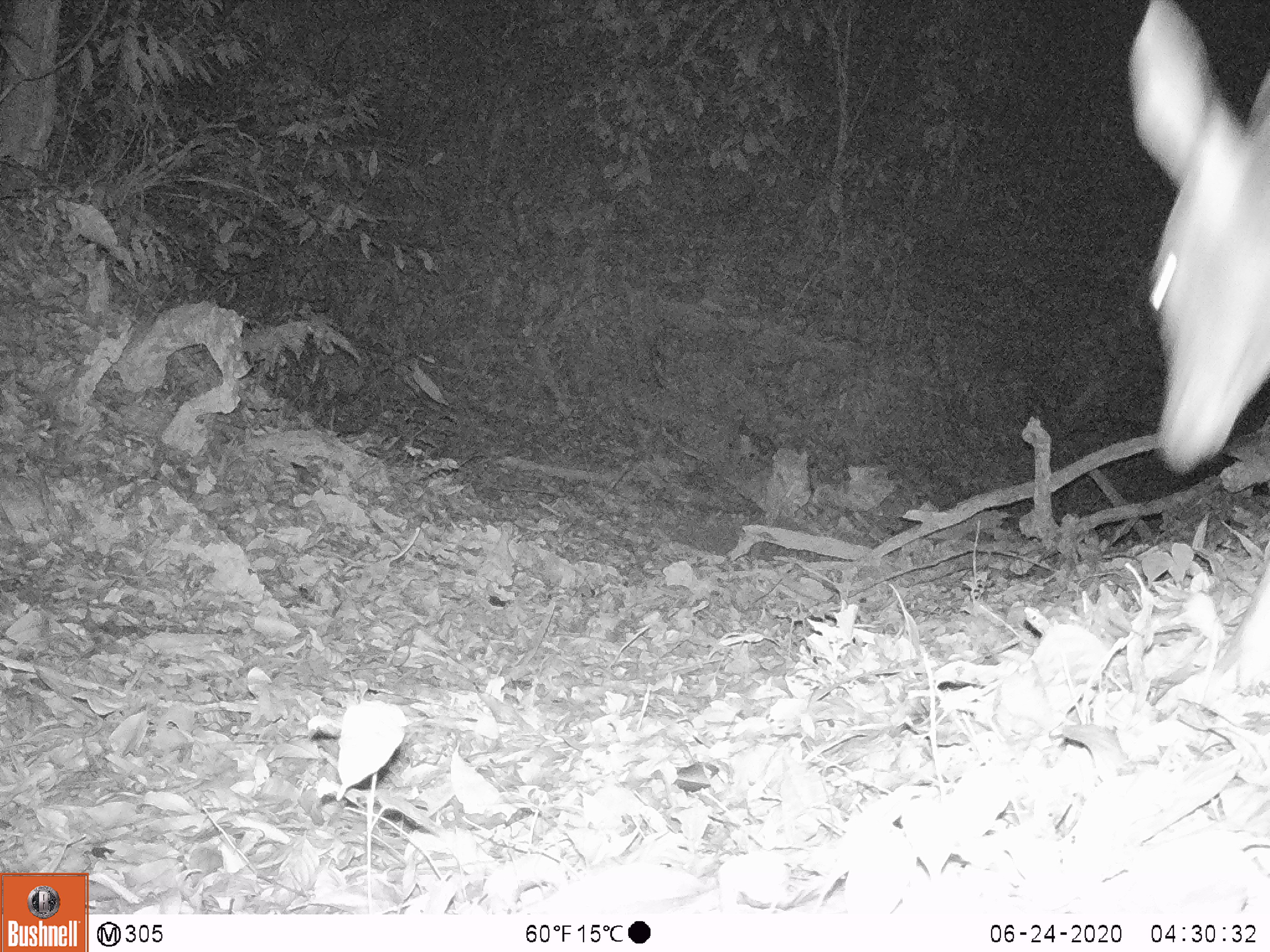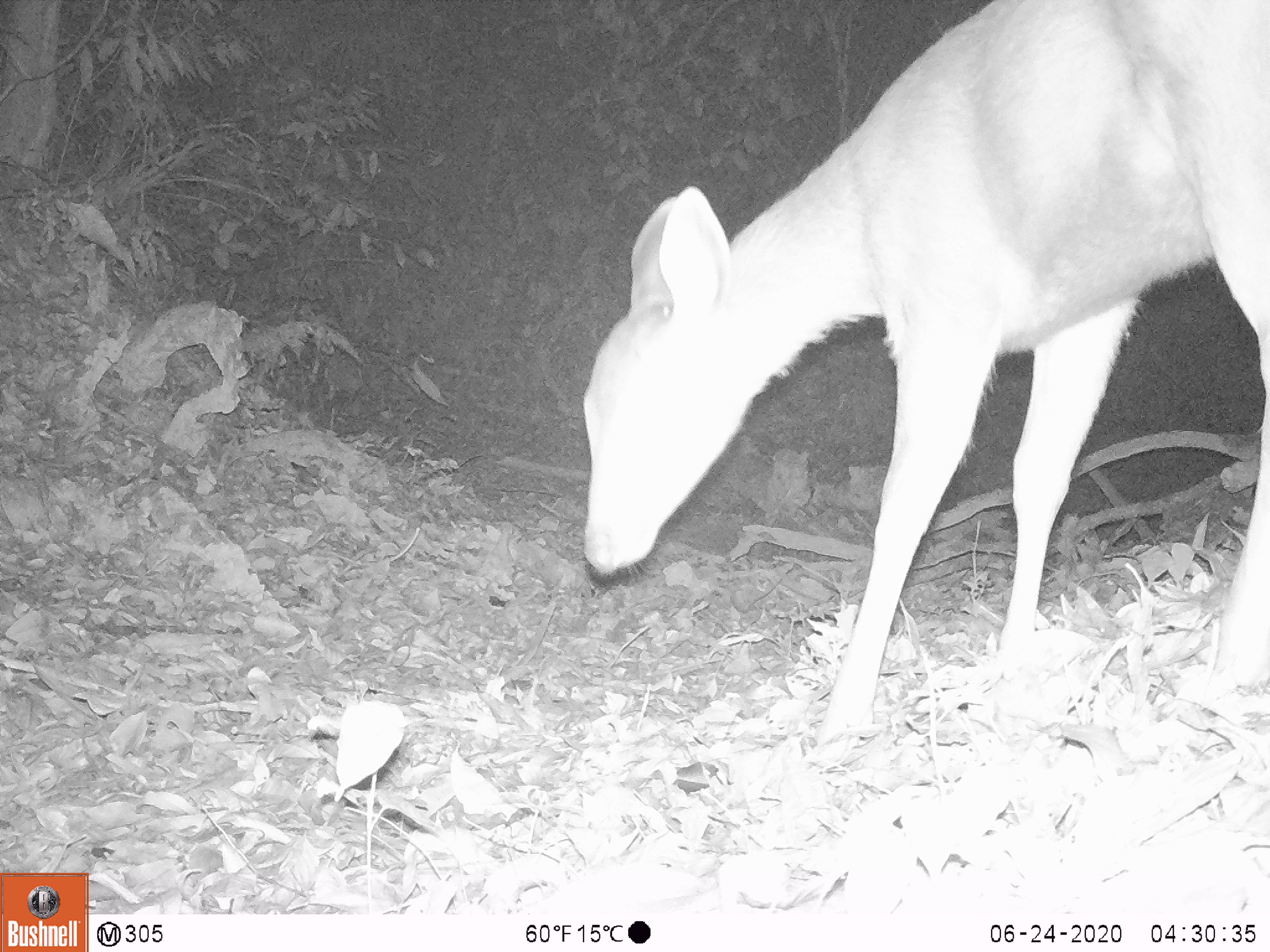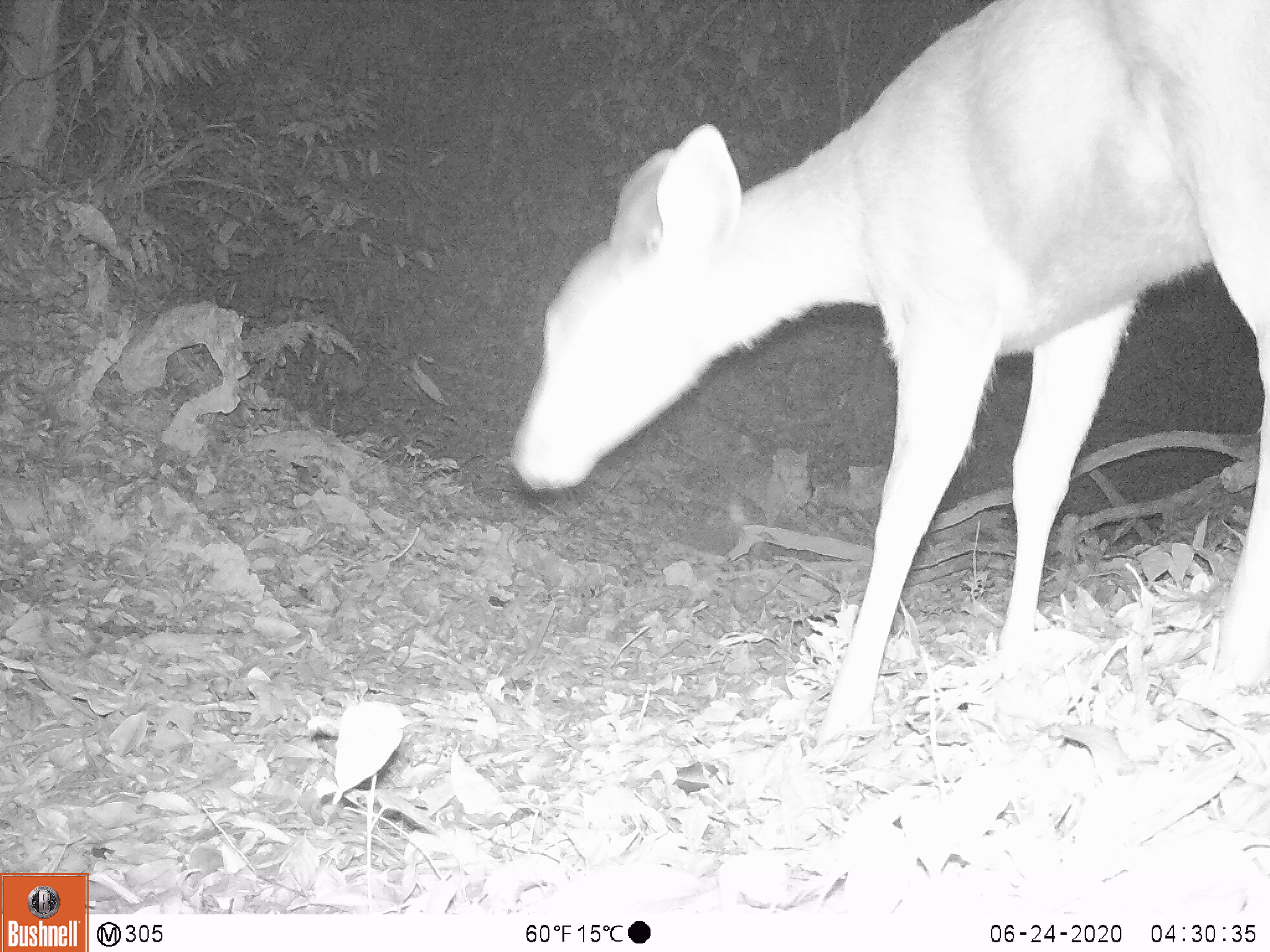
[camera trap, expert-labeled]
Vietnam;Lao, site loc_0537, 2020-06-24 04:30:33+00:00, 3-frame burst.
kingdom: Animalia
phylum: Chordata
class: Mammalia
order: Artiodactyla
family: Cervidae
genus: Rusa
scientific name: Rusa unicolor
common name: sambar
Sambar (Rusa unicolor). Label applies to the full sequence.